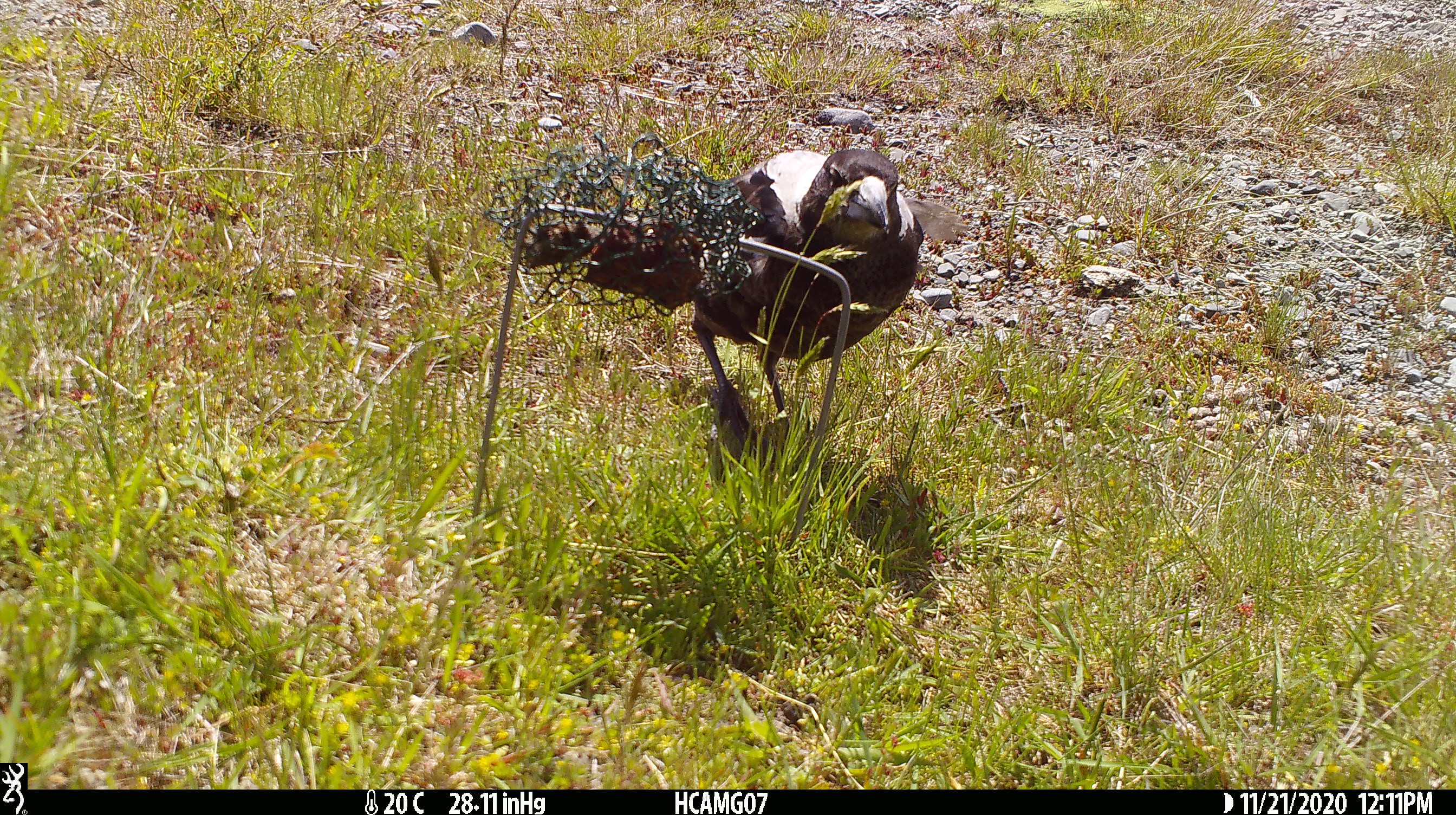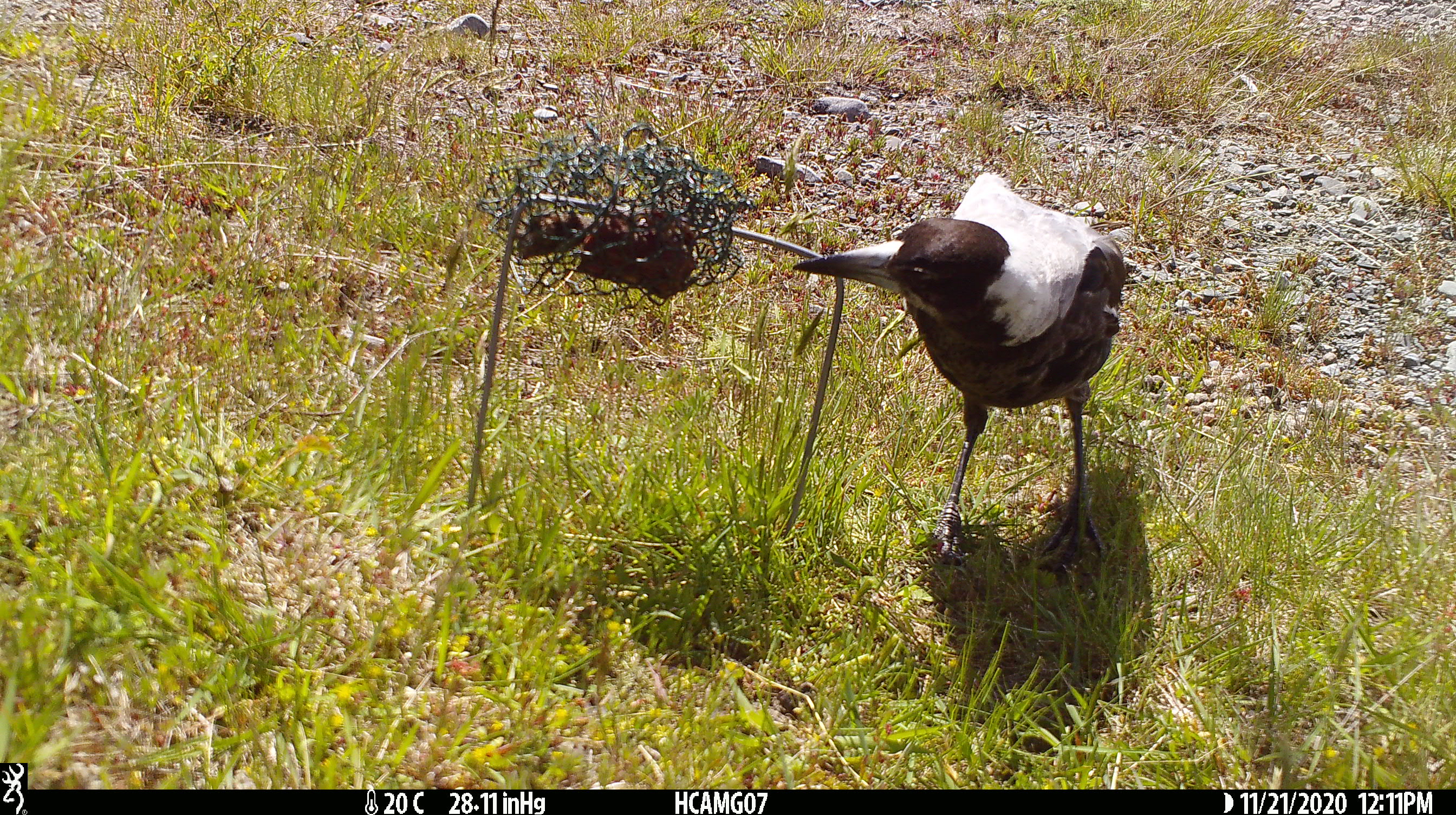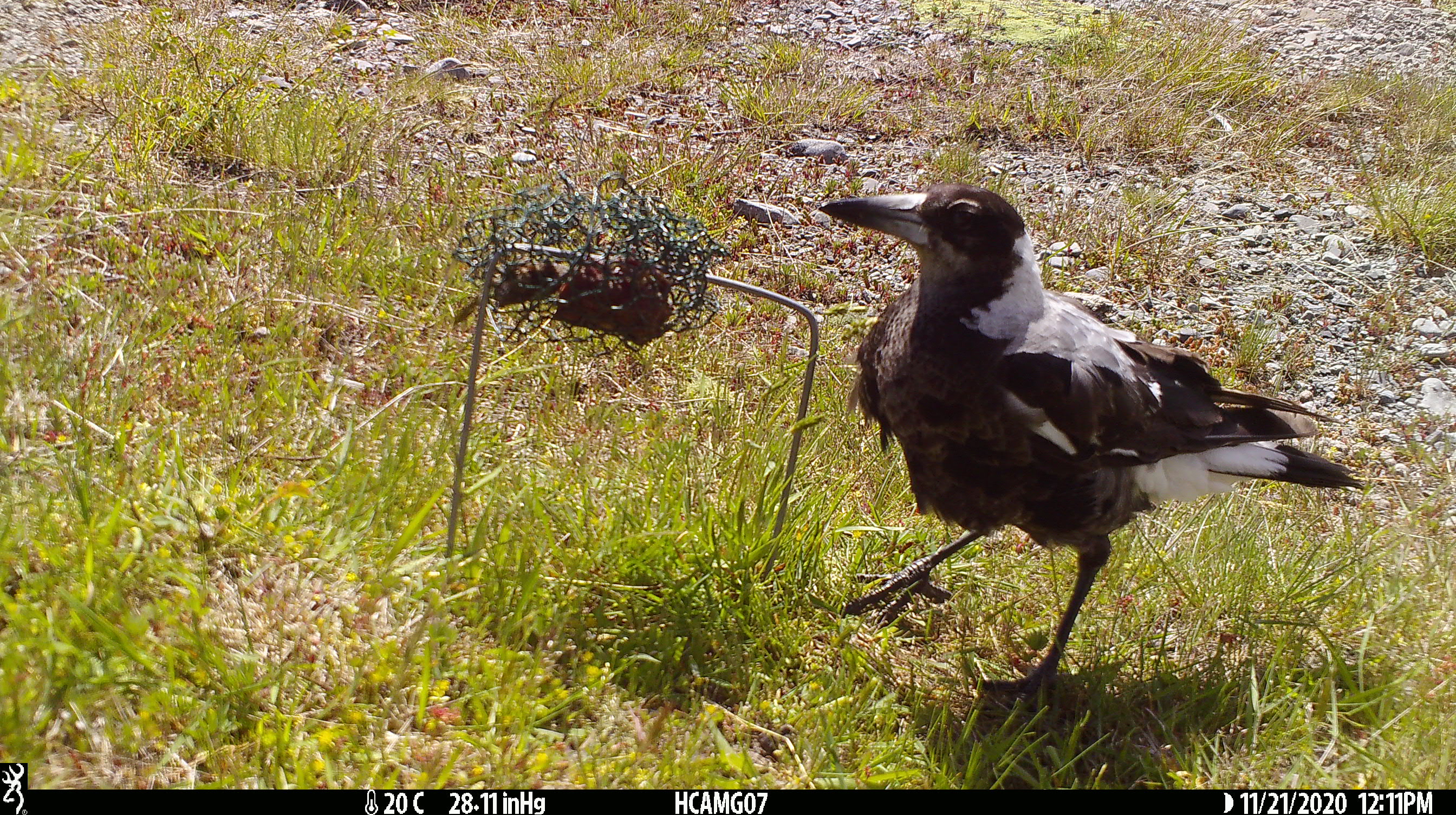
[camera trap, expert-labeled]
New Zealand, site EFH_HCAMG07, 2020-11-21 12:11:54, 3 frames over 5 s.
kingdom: Animalia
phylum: Chordata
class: Aves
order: Passeriformes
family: Artamidae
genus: Gymnorhina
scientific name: Gymnorhina tibicen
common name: australian magpie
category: magpie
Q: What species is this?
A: Magpie (australian magpie) (Gymnorhina tibicen).